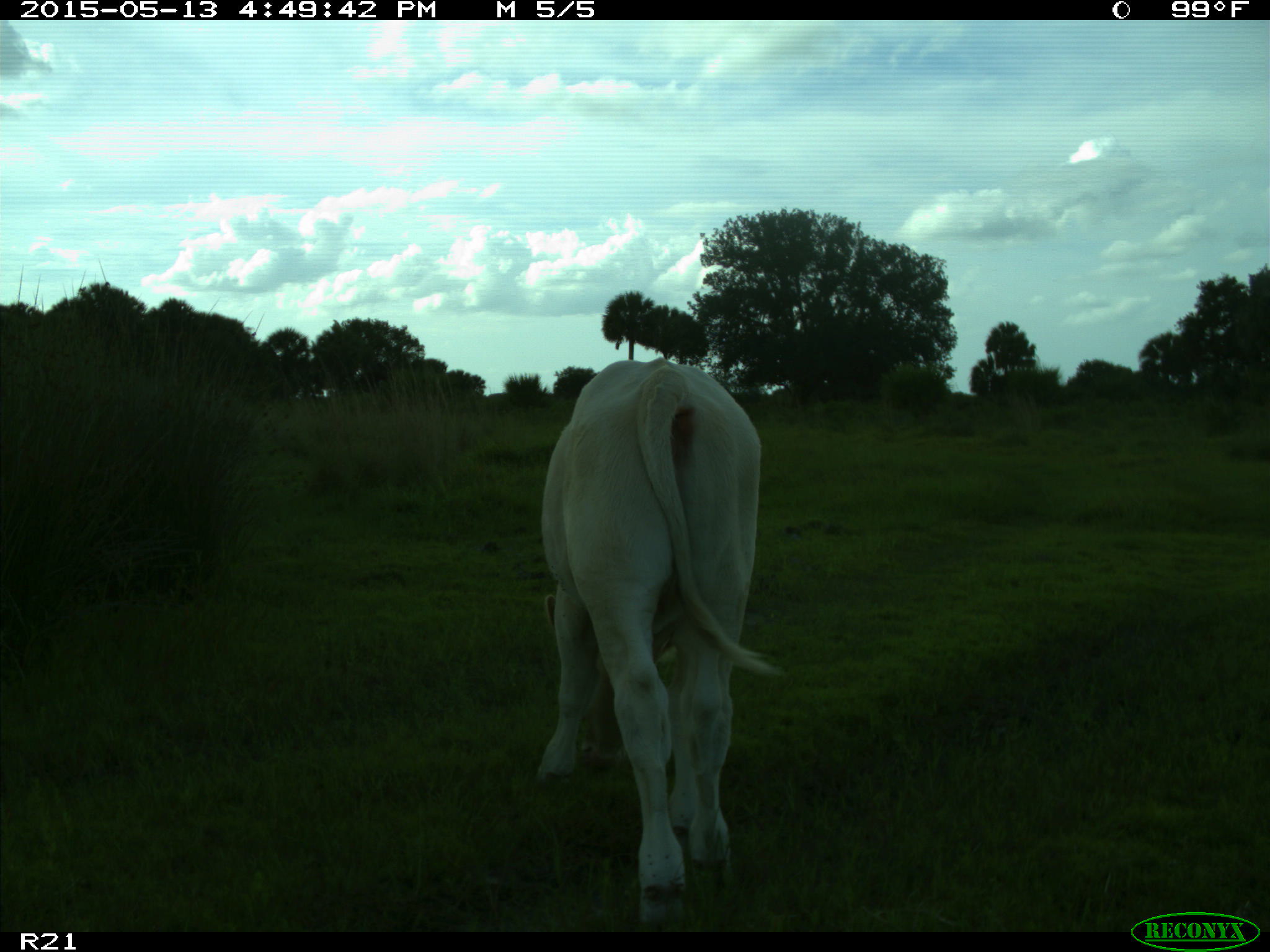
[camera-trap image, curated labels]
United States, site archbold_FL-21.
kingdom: Animalia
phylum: Chordata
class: Mammalia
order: Artiodactyla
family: Bovidae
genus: Bos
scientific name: Bos taurus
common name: domestic cow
Bos taurus (domestic cow).